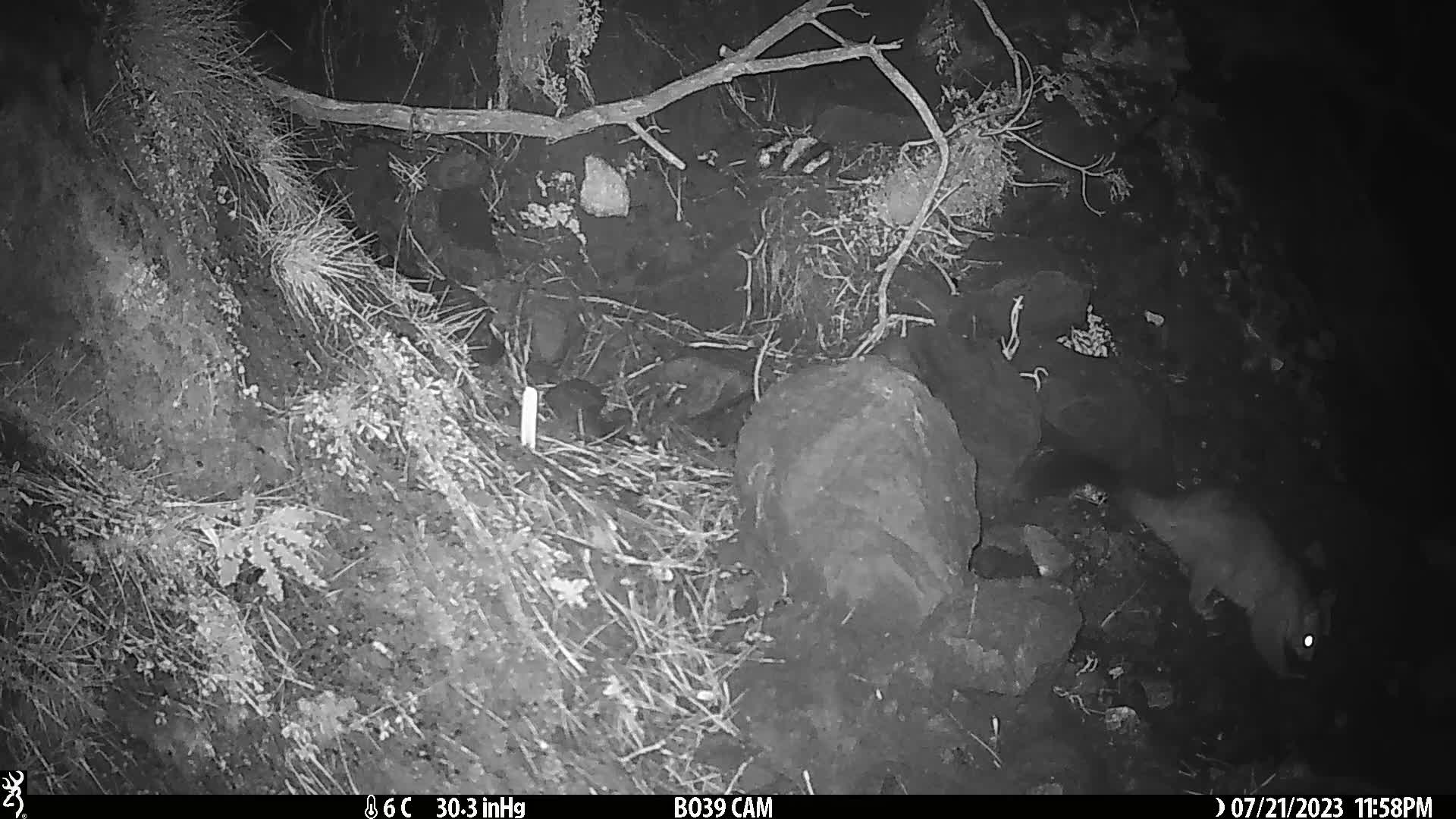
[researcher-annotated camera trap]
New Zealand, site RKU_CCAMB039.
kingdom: Animalia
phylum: Chordata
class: Mammalia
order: Diprotodontia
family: Phalangeridae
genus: Trichosurus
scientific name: Trichosurus vulpecula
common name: common brushtail possum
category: possum